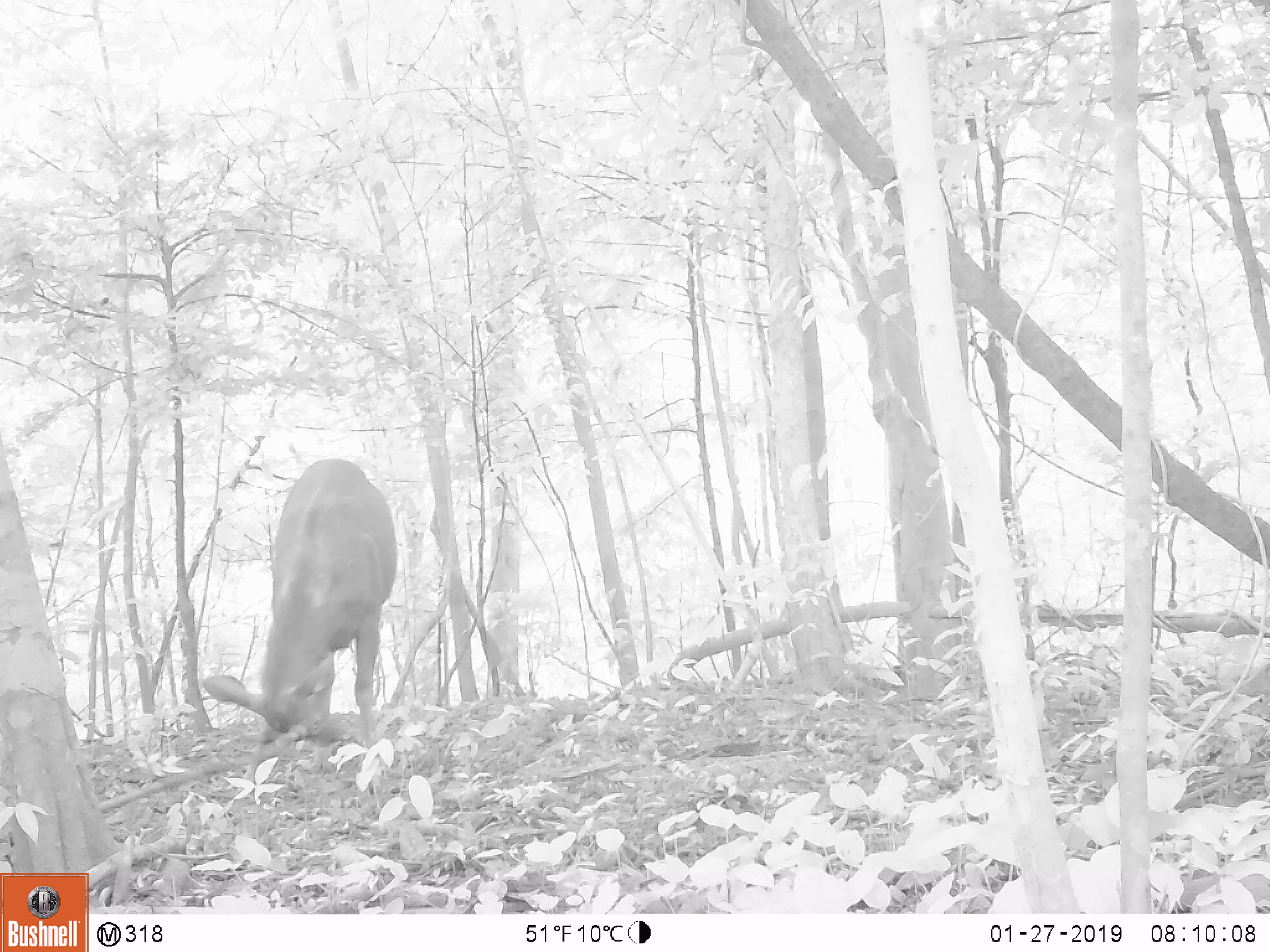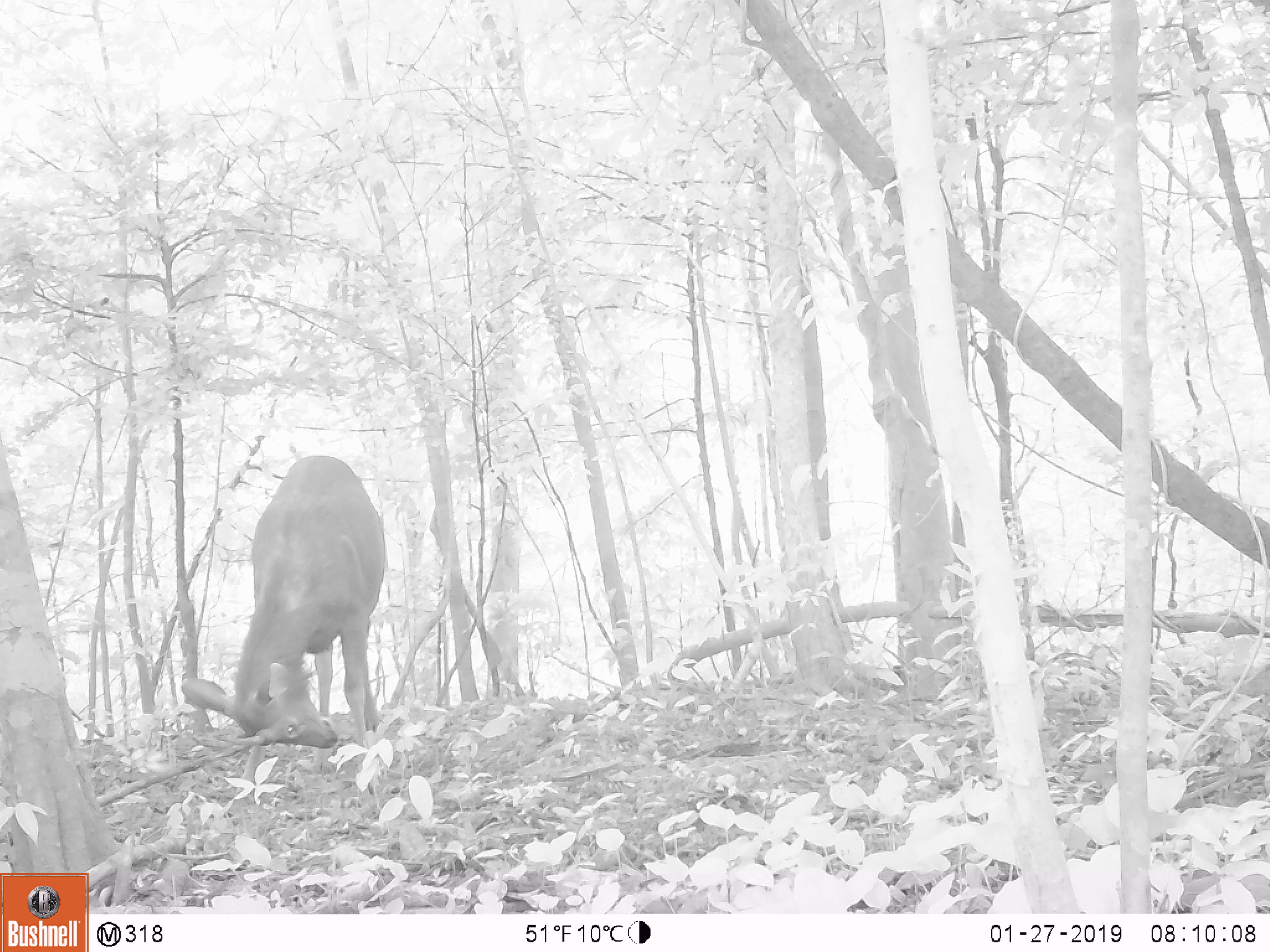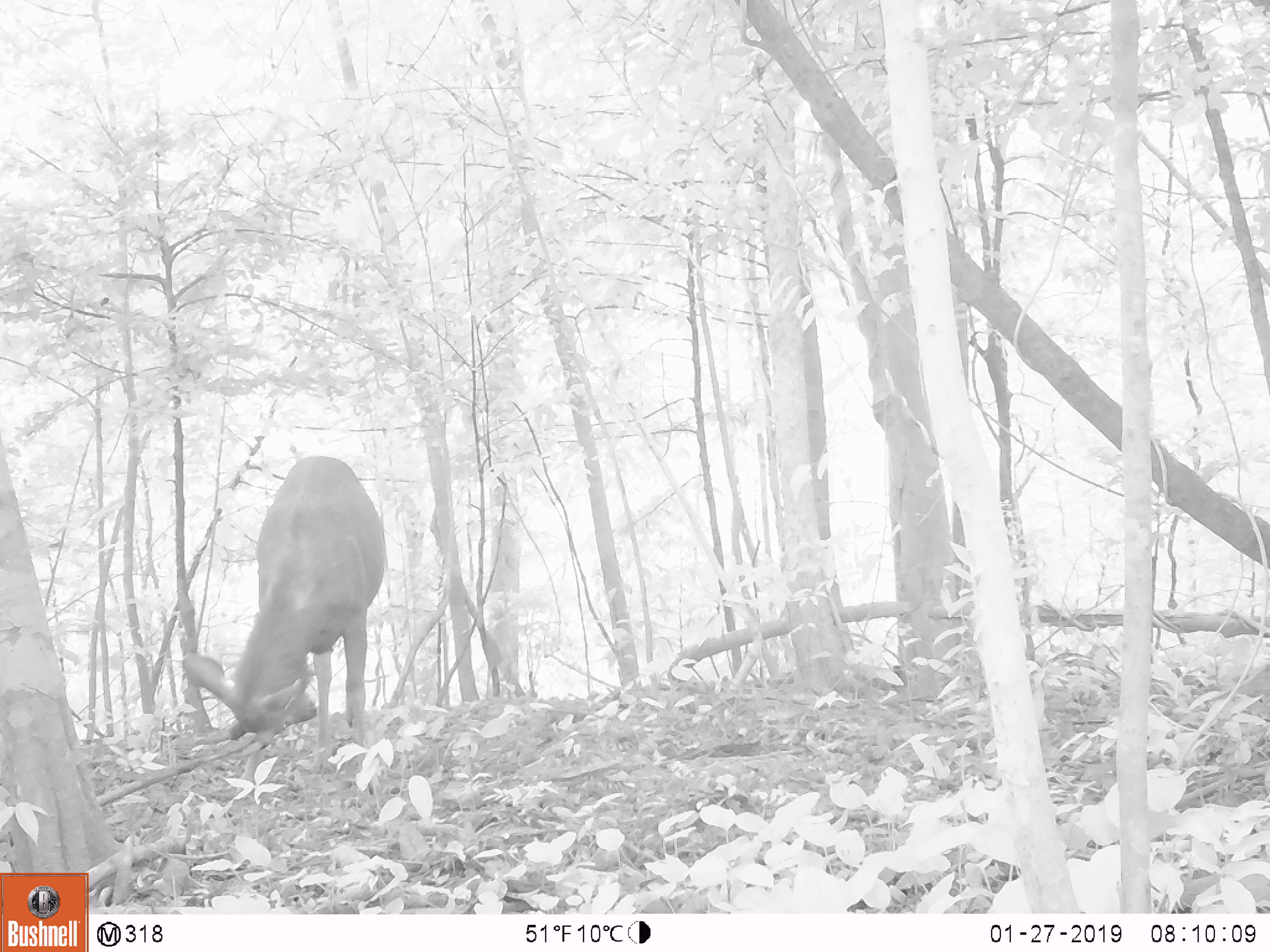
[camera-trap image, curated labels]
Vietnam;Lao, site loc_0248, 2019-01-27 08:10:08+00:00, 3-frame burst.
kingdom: Animalia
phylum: Chordata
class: Mammalia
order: Artiodactyla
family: Cervidae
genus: Rusa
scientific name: Rusa unicolor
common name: sambar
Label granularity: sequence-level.